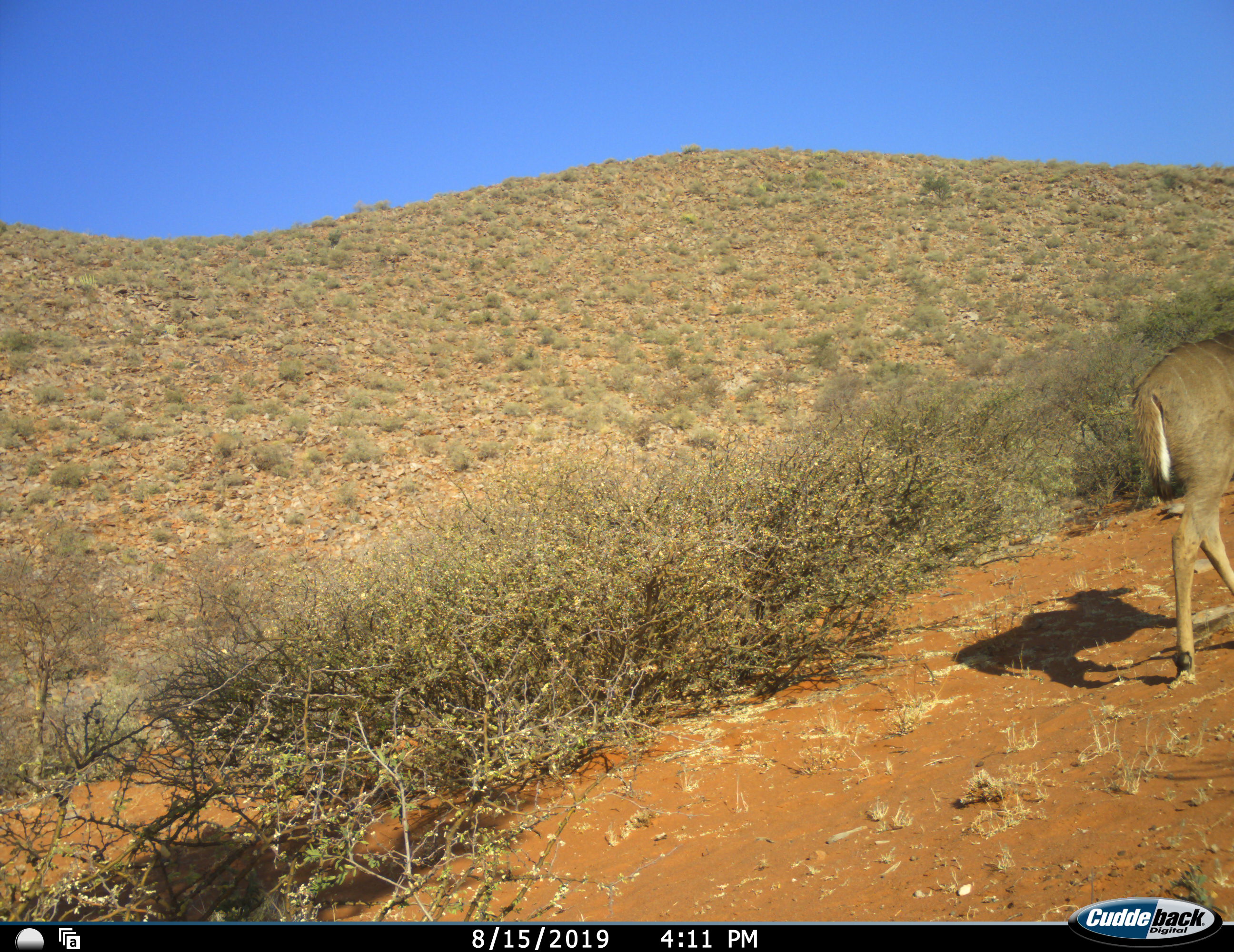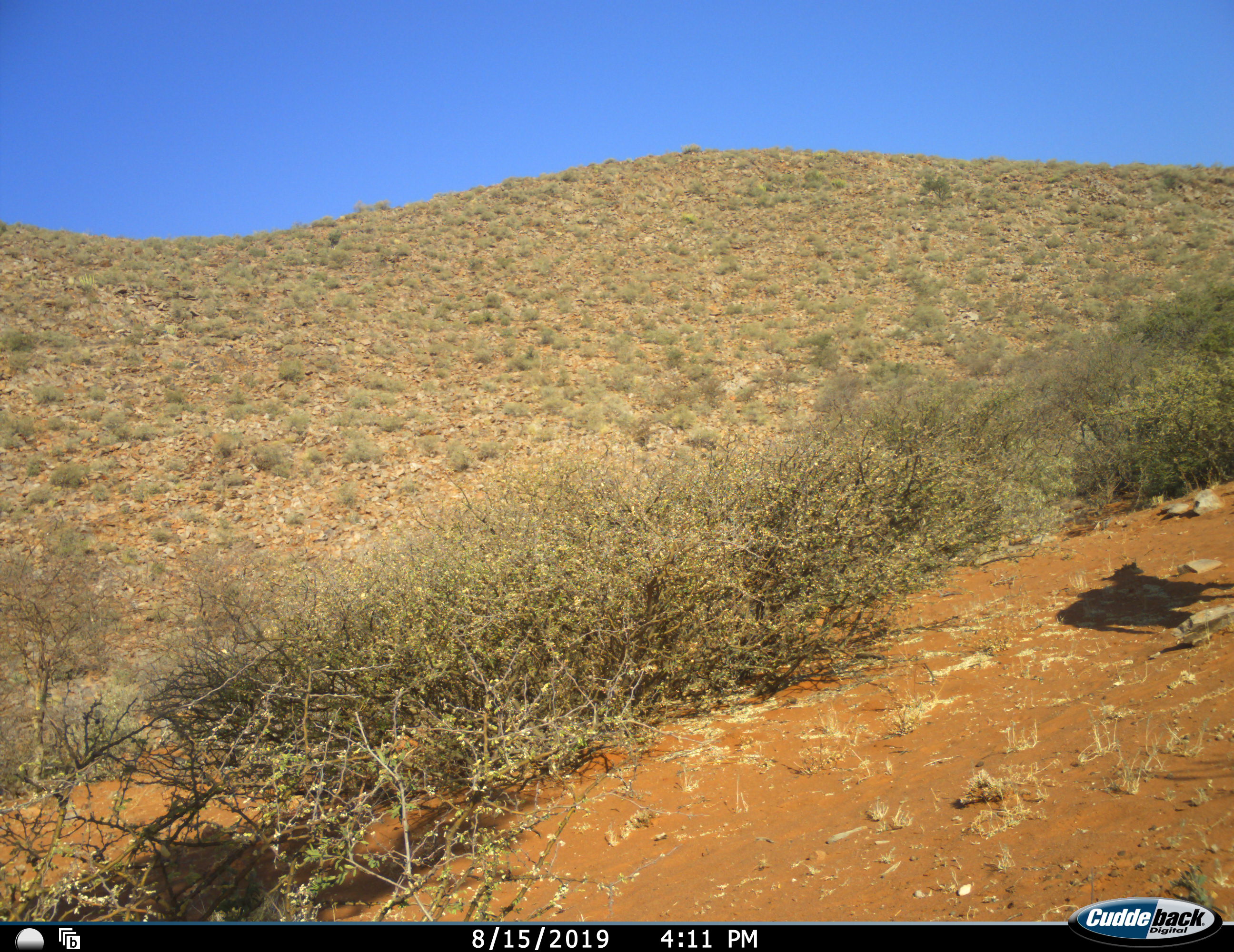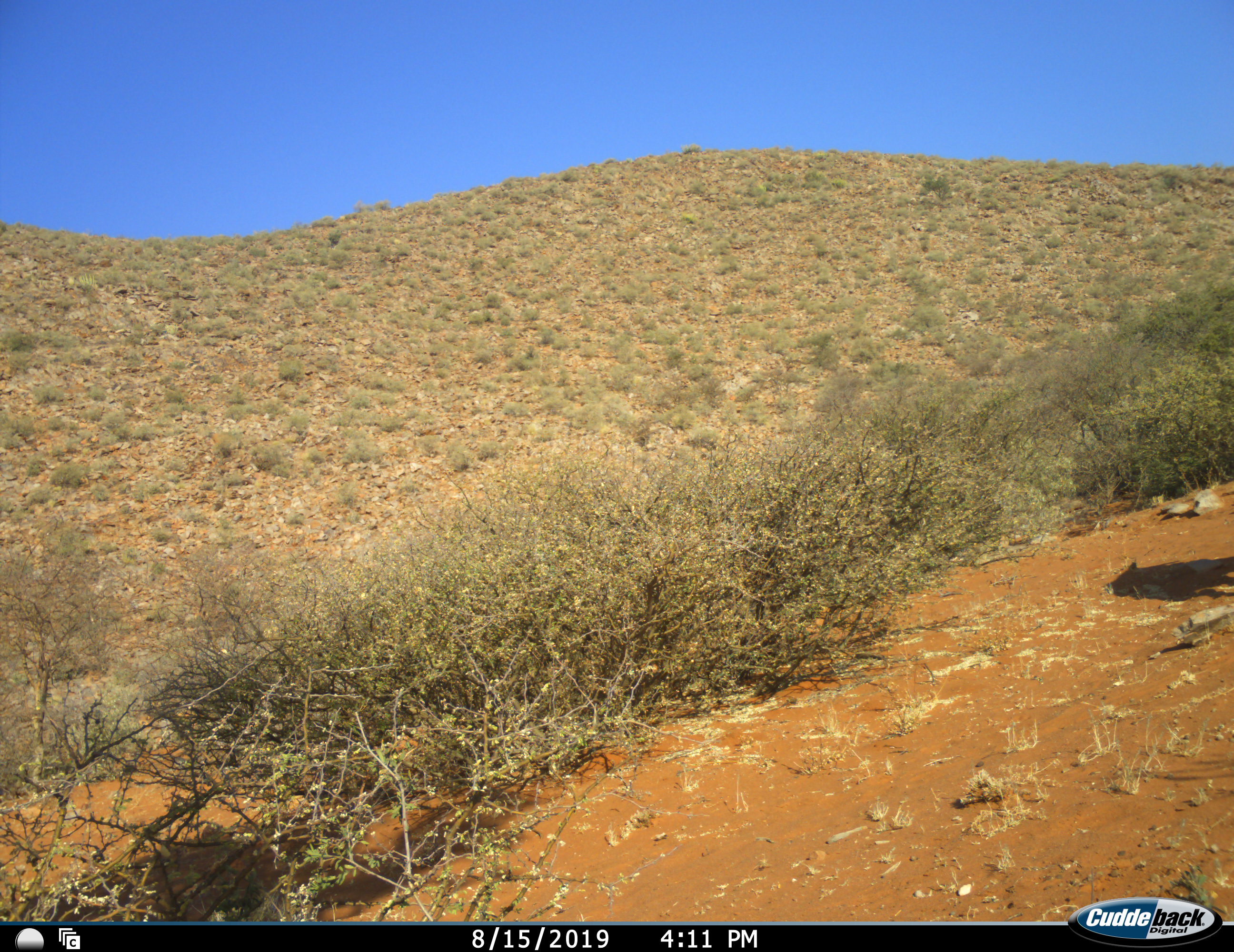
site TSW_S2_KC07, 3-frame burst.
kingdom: Animalia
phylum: Chordata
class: Mammalia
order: Artiodactyla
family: Bovidae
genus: Tragelaphus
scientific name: Tragelaphus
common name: kudu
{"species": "kudu (Tragelaphus)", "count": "1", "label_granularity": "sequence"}